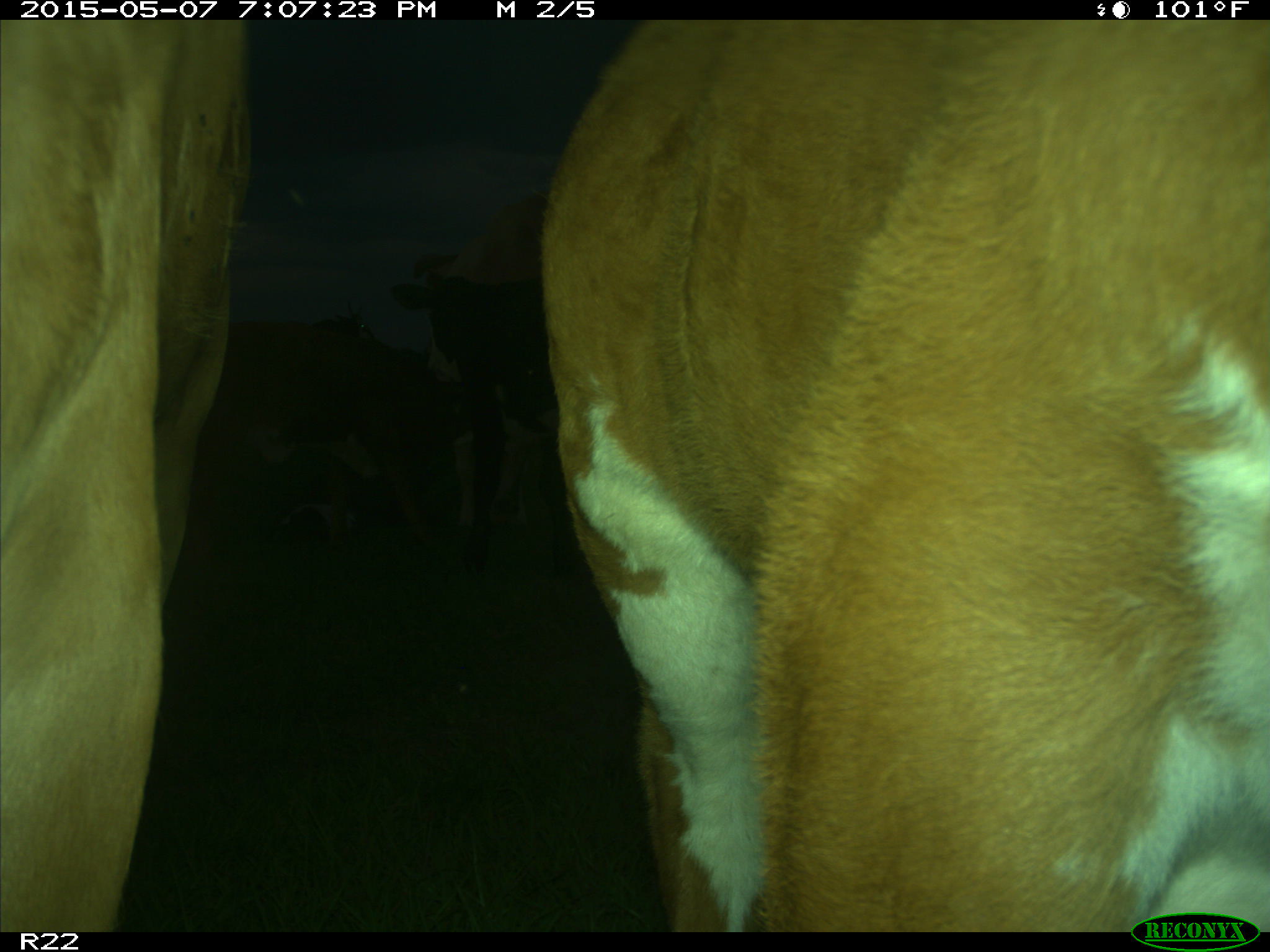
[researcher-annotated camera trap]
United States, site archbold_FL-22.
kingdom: Animalia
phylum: Chordata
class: Mammalia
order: Artiodactyla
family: Bovidae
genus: Bos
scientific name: Bos taurus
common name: domestic cow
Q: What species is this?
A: Bos taurus (domestic cow).